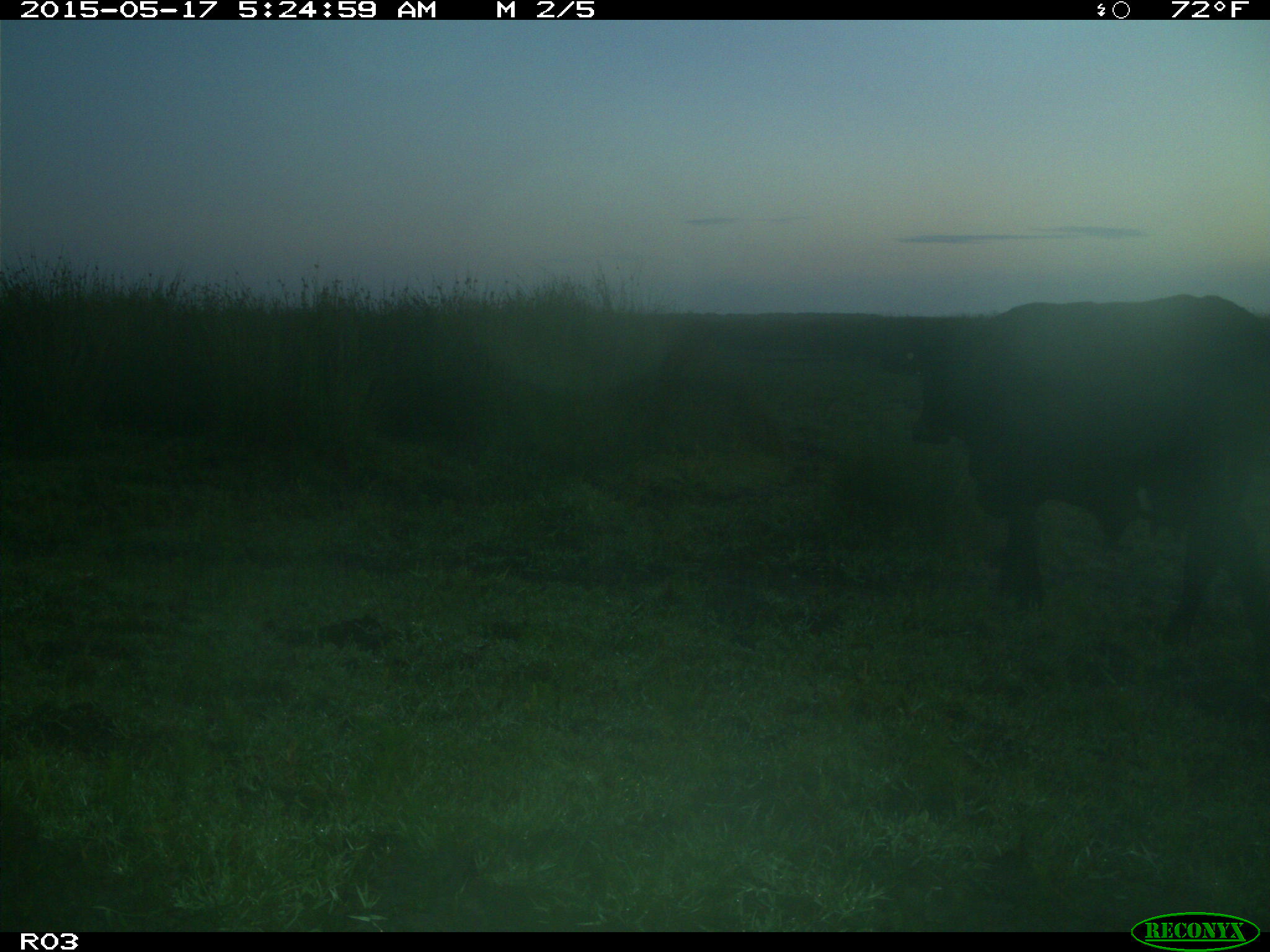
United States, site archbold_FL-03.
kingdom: Animalia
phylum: Chordata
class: Mammalia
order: Artiodactyla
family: Bovidae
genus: Bos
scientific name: Bos taurus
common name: domestic cow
Bos taurus (domestic cow).